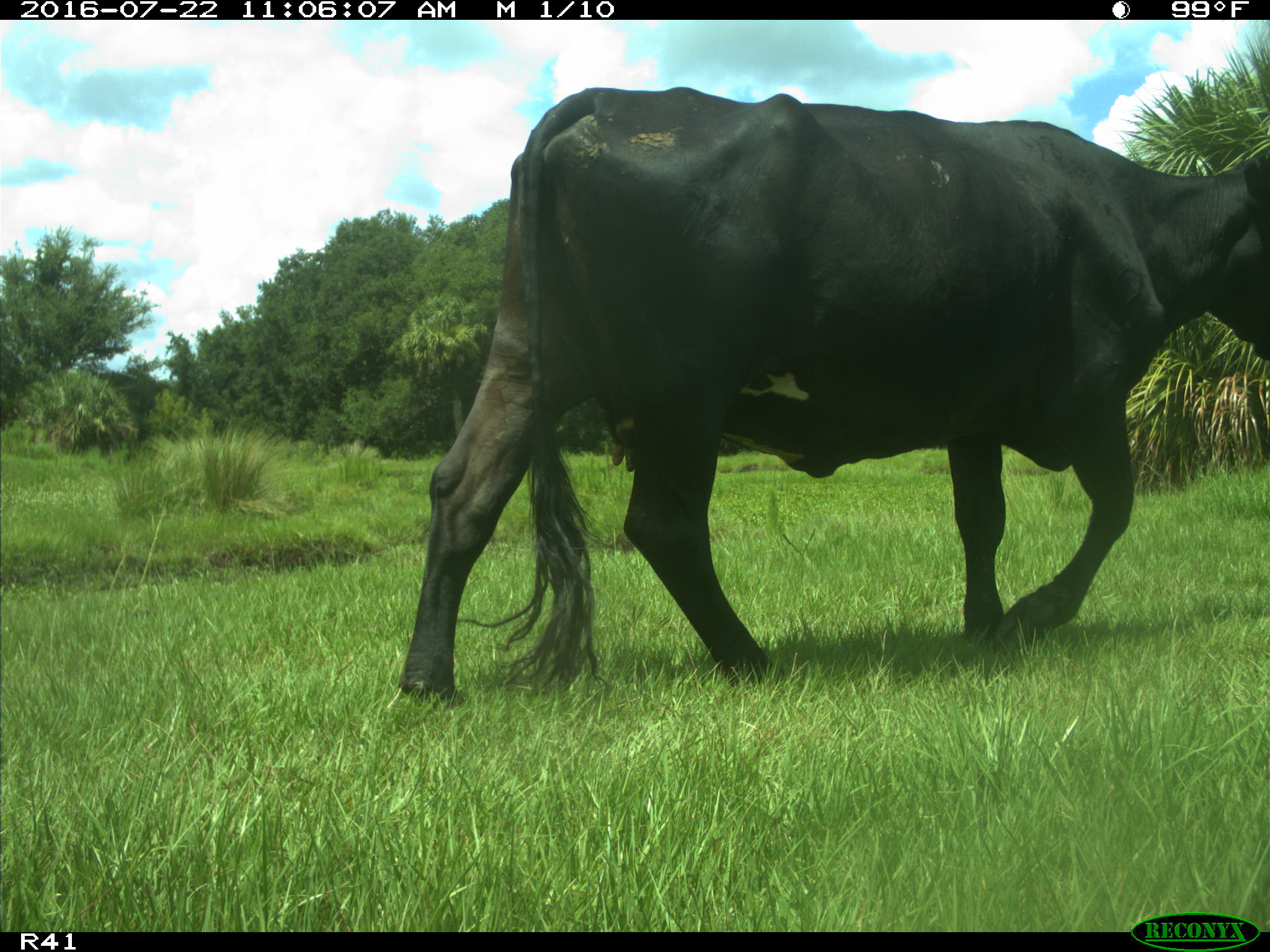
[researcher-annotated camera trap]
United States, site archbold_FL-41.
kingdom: Animalia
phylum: Chordata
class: Mammalia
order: Artiodactyla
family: Bovidae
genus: Bos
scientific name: Bos taurus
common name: domestic cow